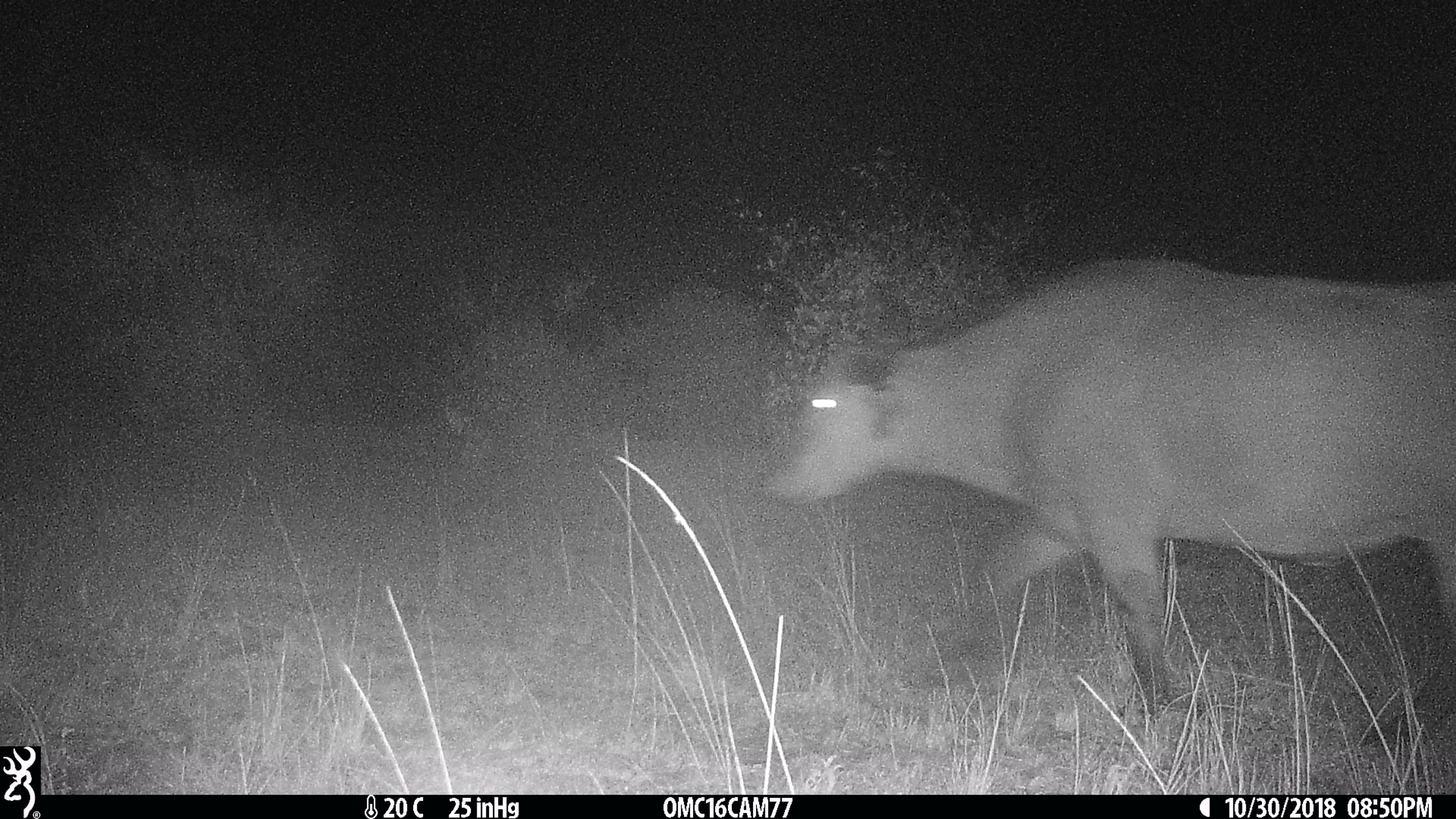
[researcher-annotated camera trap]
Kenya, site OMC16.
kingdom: Animalia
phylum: Chordata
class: Mammalia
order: Artiodactyla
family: Bovidae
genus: Syncerus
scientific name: Syncerus caffer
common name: buffalo